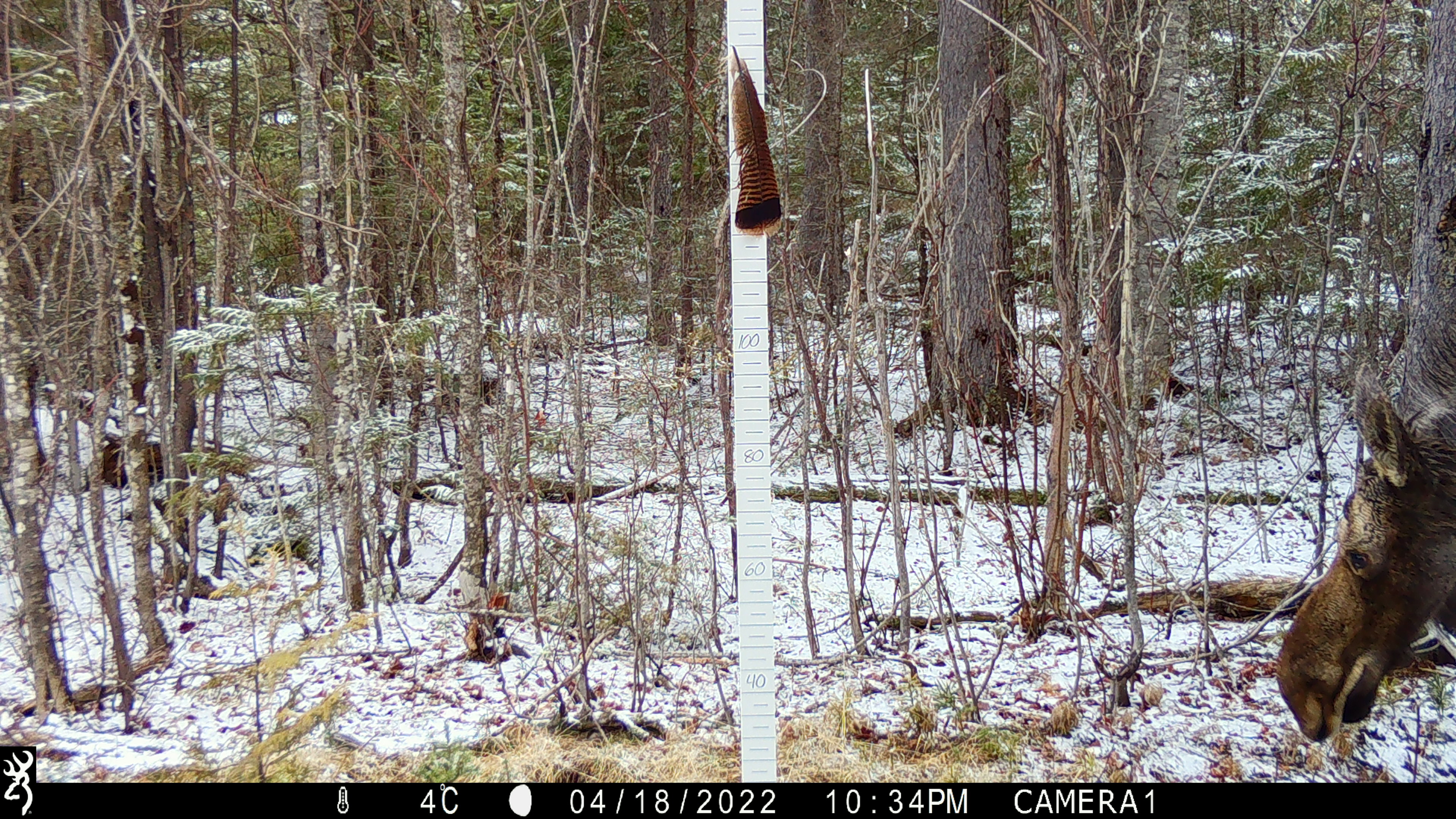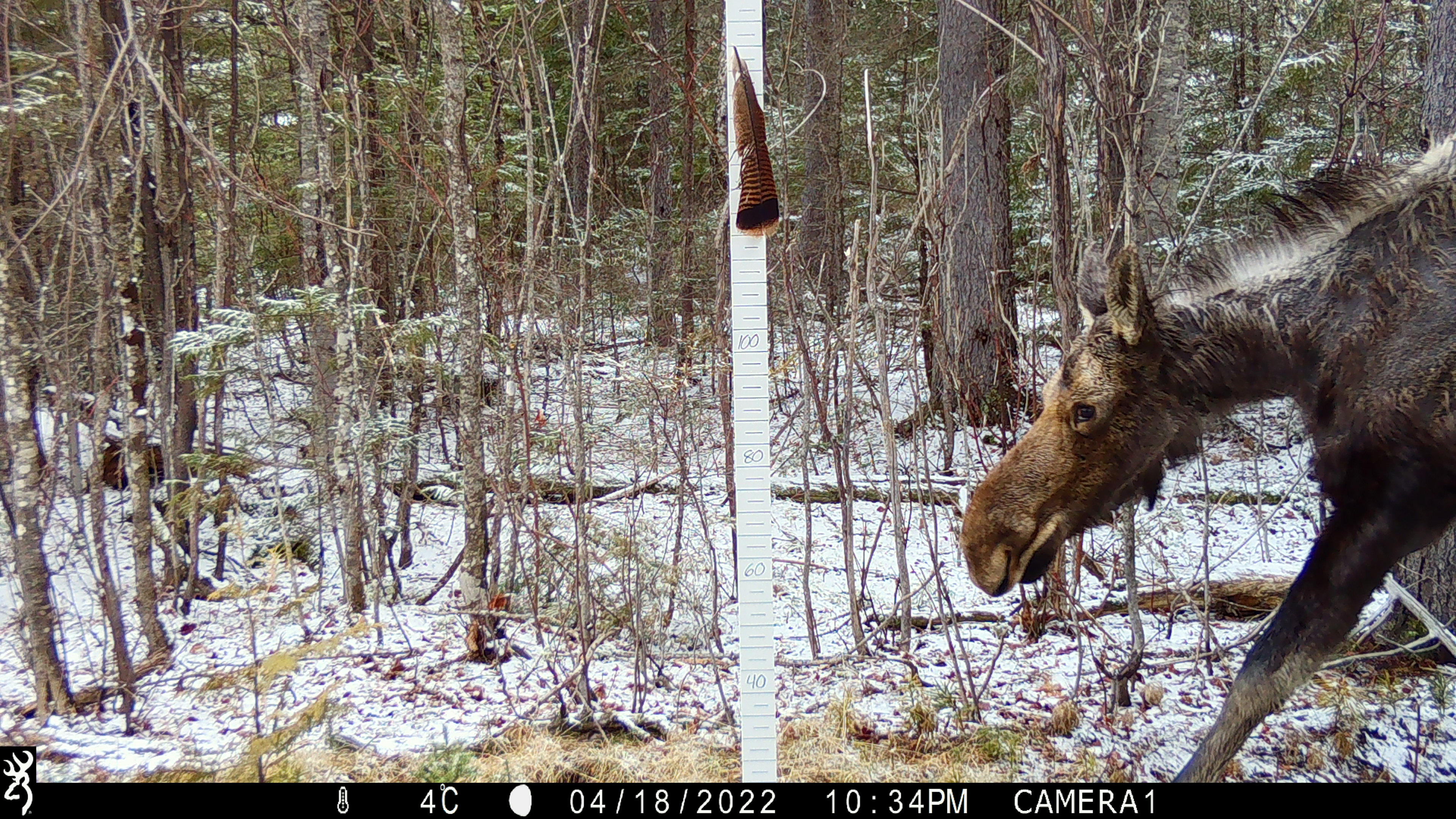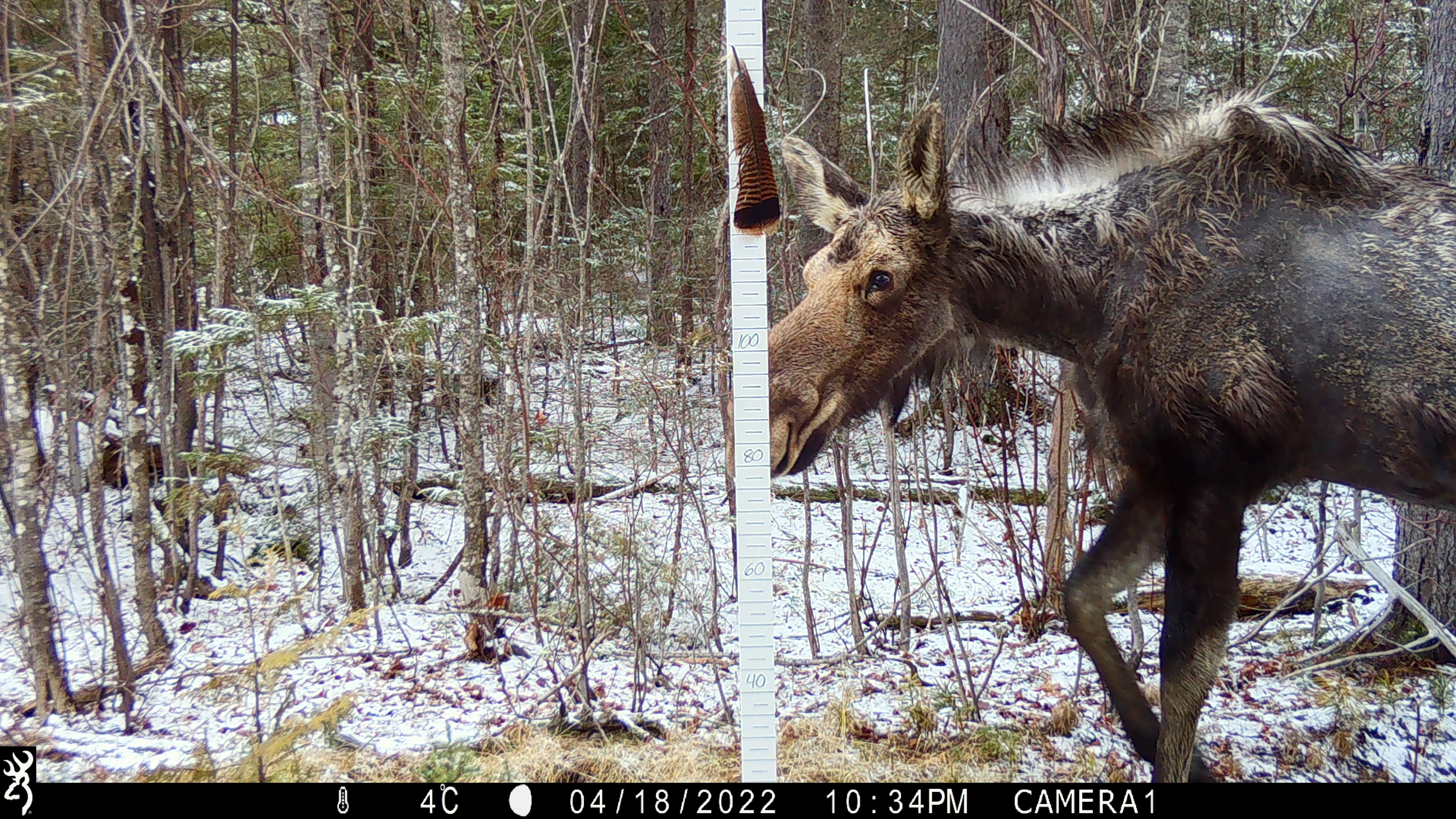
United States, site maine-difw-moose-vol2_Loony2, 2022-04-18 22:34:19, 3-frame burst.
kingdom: Animalia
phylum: Chordata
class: Mammalia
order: Artiodactyla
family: Cervidae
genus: Alces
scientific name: Alces alces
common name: moose